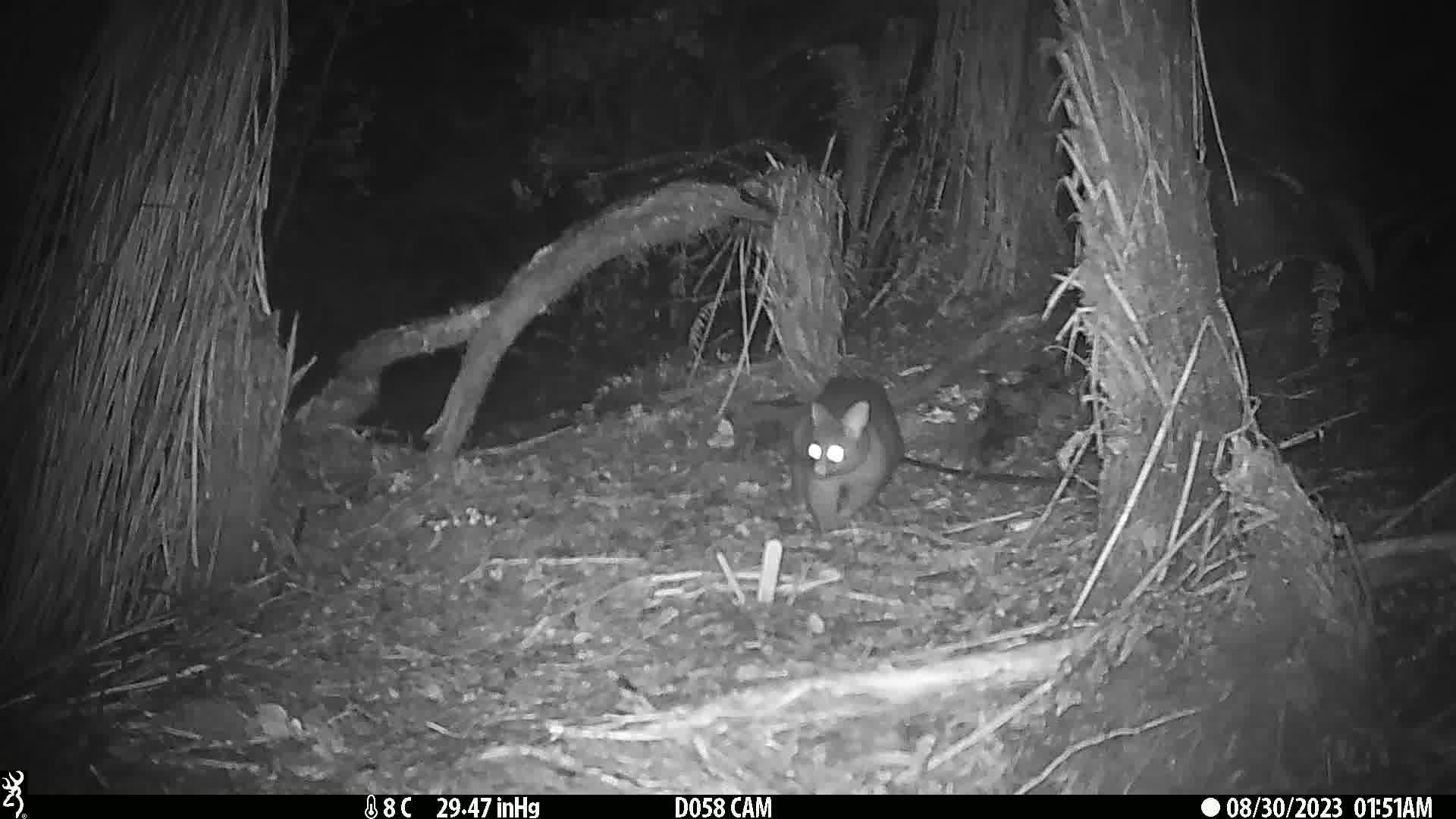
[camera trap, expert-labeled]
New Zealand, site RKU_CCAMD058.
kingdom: Animalia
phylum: Chordata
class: Mammalia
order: Diprotodontia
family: Phalangeridae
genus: Trichosurus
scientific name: Trichosurus vulpecula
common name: common brushtail possum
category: possum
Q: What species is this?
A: Possum (common brushtail possum) (Trichosurus vulpecula).